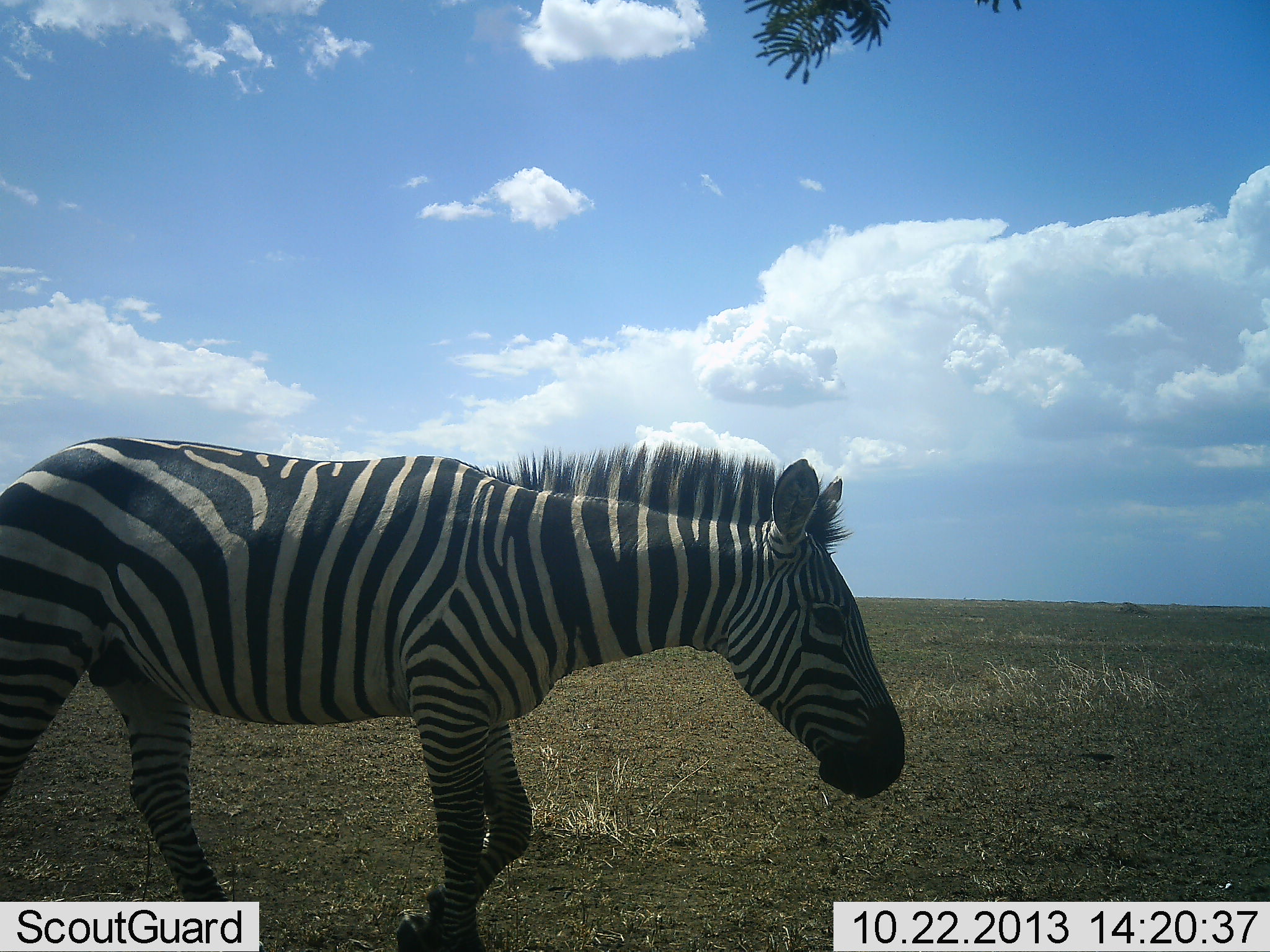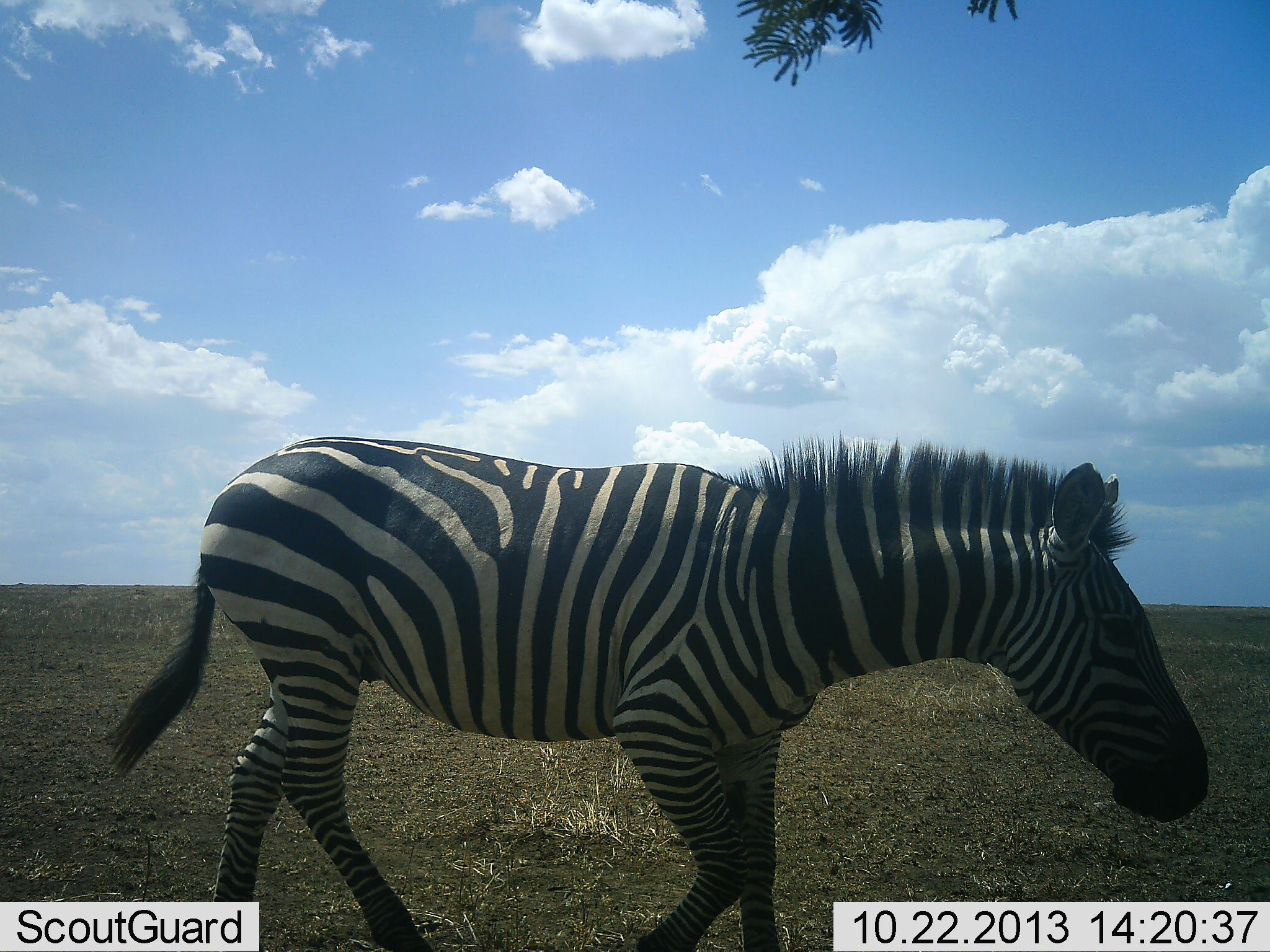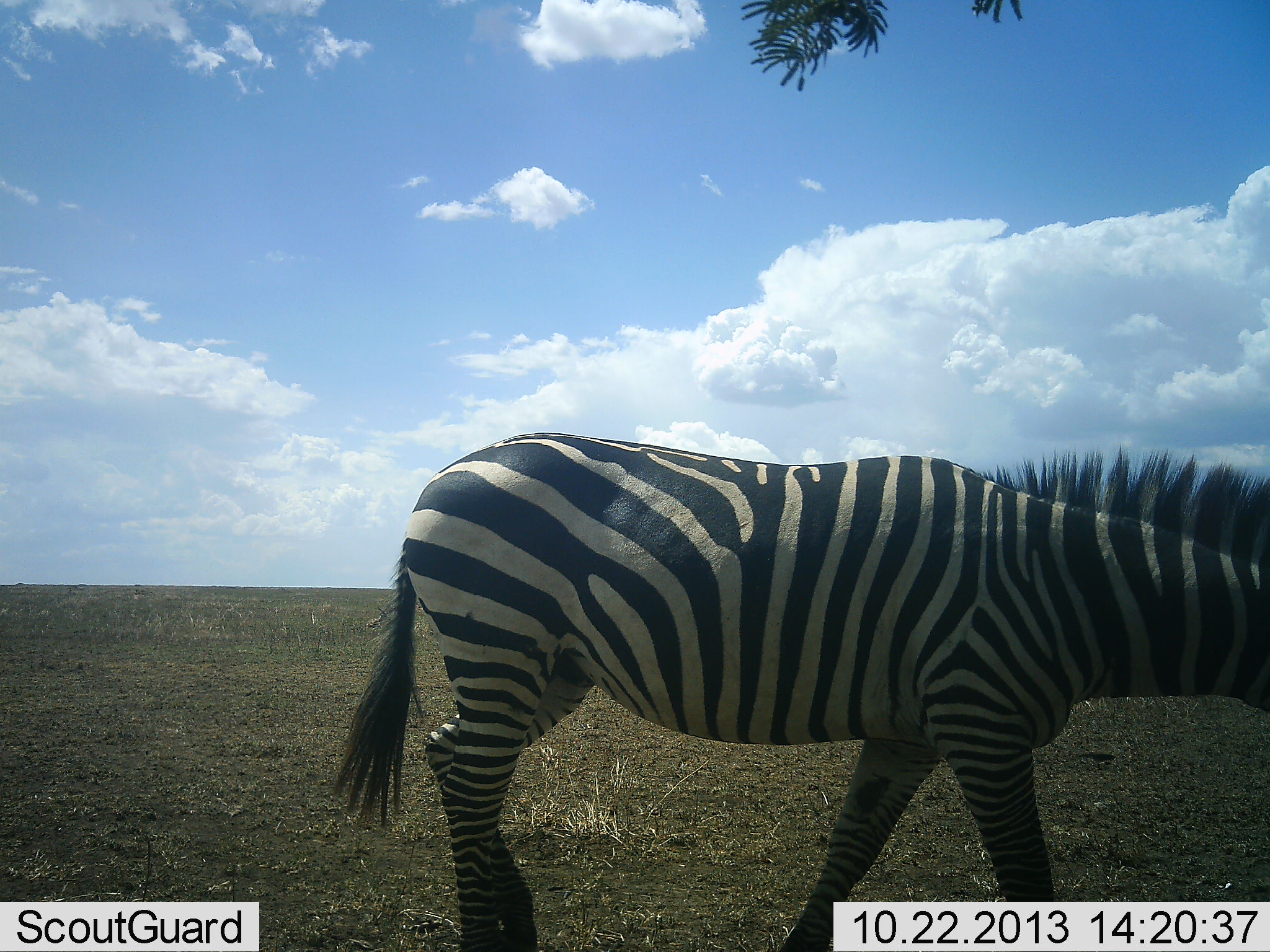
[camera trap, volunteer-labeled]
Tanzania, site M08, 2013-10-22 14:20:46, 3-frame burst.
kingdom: Animalia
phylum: Chordata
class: Mammalia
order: Perissodactyla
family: Equidae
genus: Equus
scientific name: Equus quagga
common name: plains zebra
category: zebra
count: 1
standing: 10%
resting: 0%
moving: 100%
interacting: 0%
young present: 0%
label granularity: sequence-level